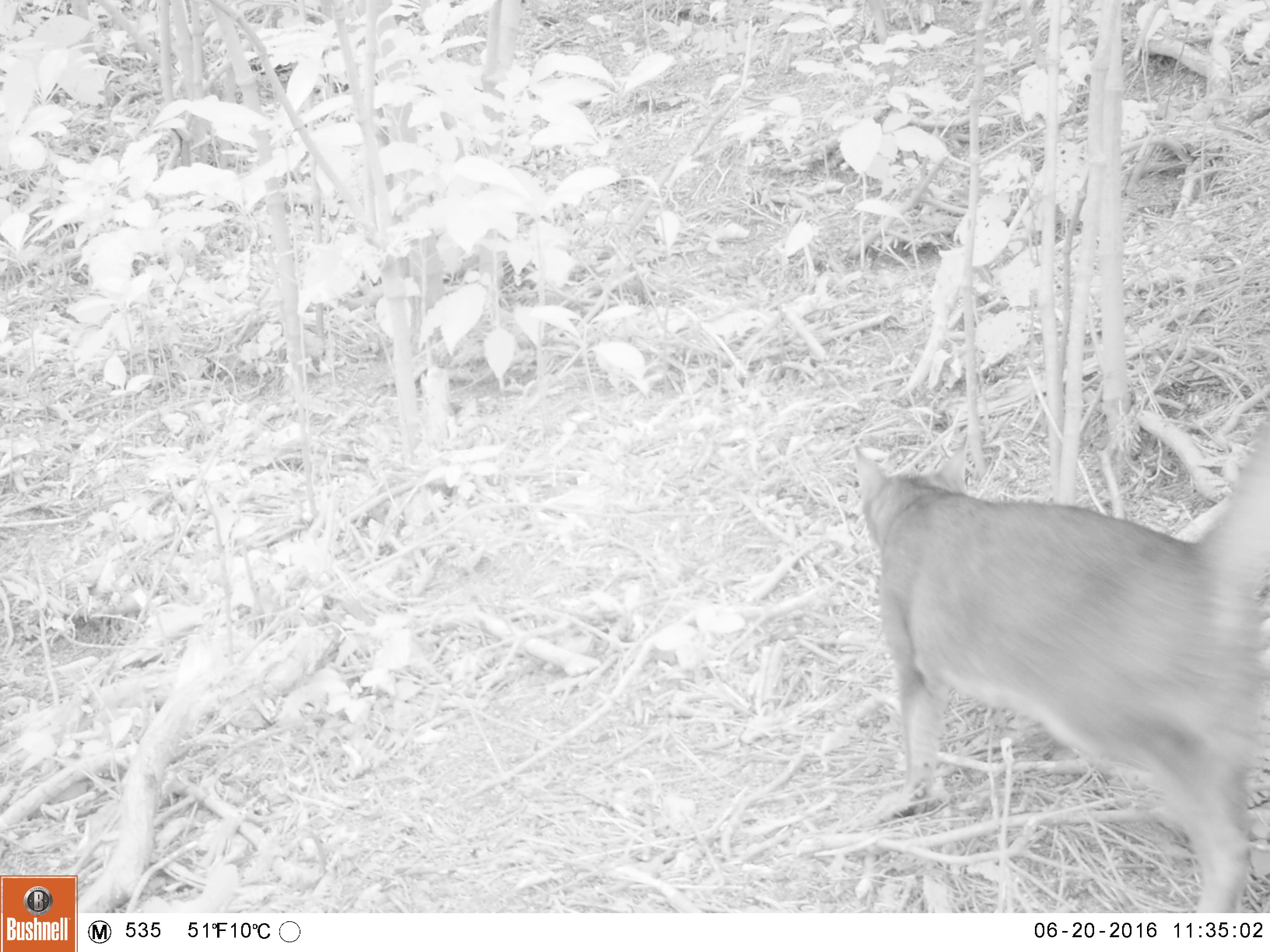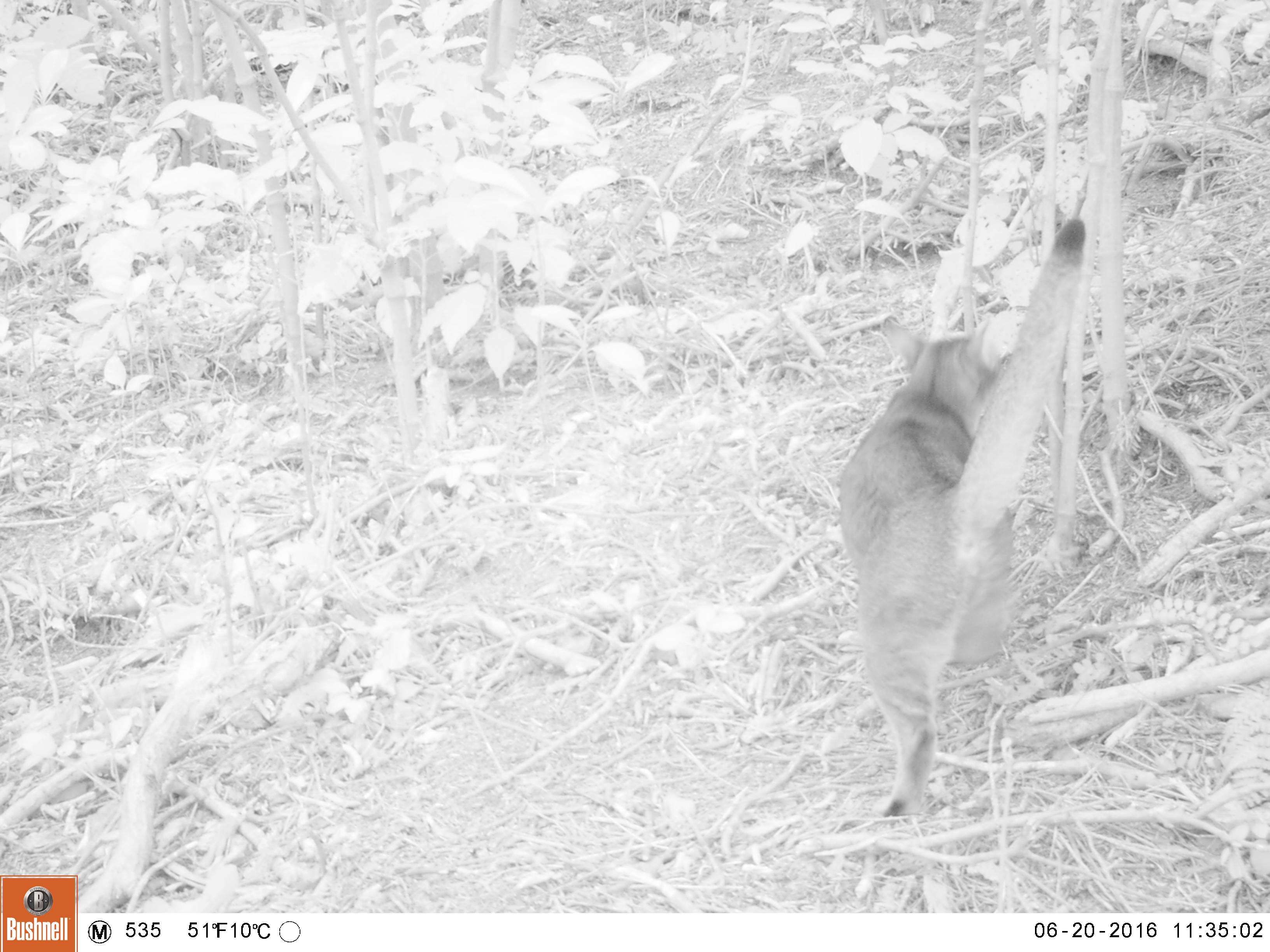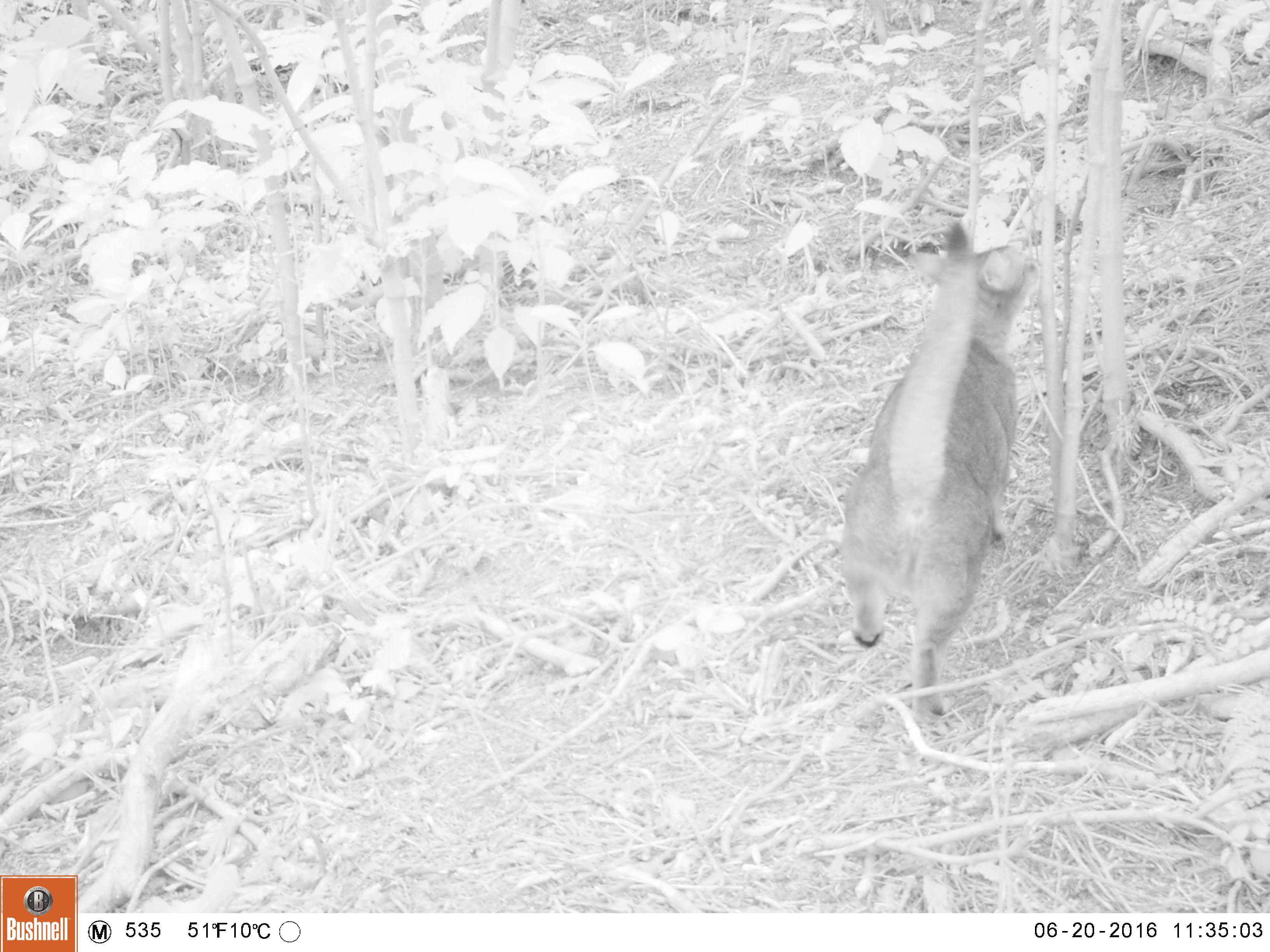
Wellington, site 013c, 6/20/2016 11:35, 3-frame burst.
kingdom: Animalia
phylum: Chordata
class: Mammalia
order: Carnivora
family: Felidae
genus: Felis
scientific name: Felis catus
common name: cat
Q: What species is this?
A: Cat (Felis catus).